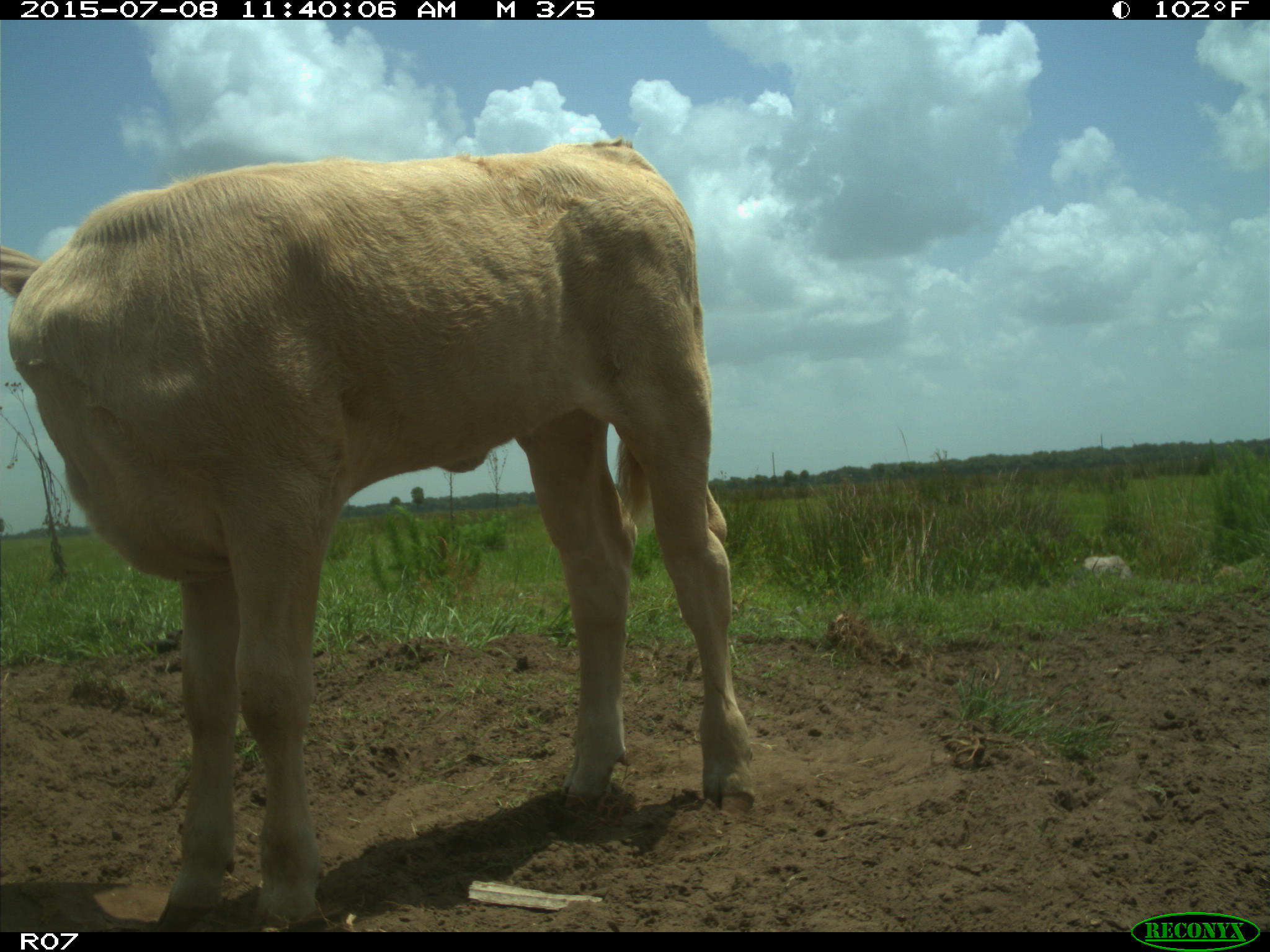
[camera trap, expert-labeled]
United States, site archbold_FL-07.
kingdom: Animalia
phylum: Chordata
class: Mammalia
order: Artiodactyla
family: Bovidae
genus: Bos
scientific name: Bos taurus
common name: domestic cow